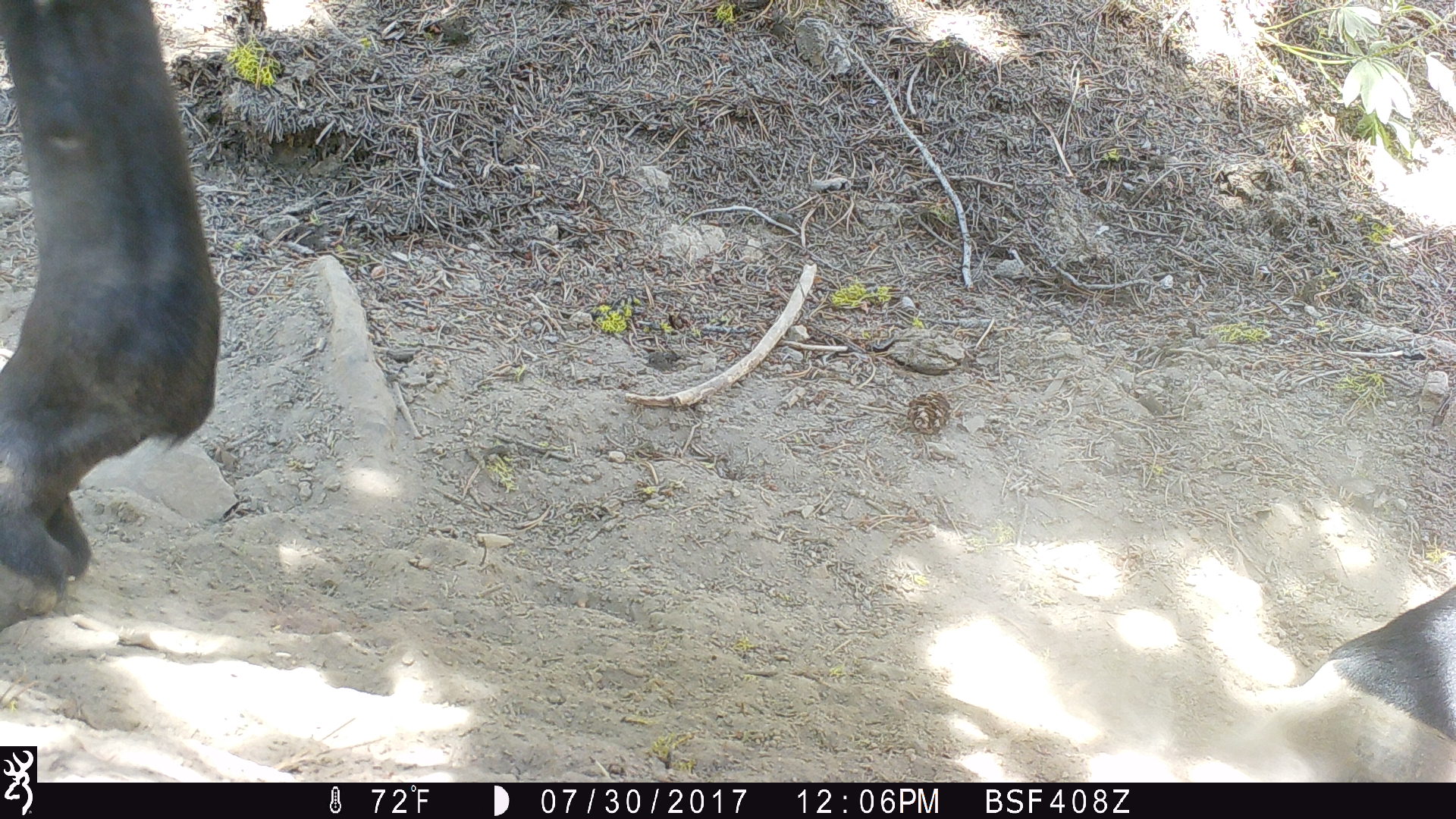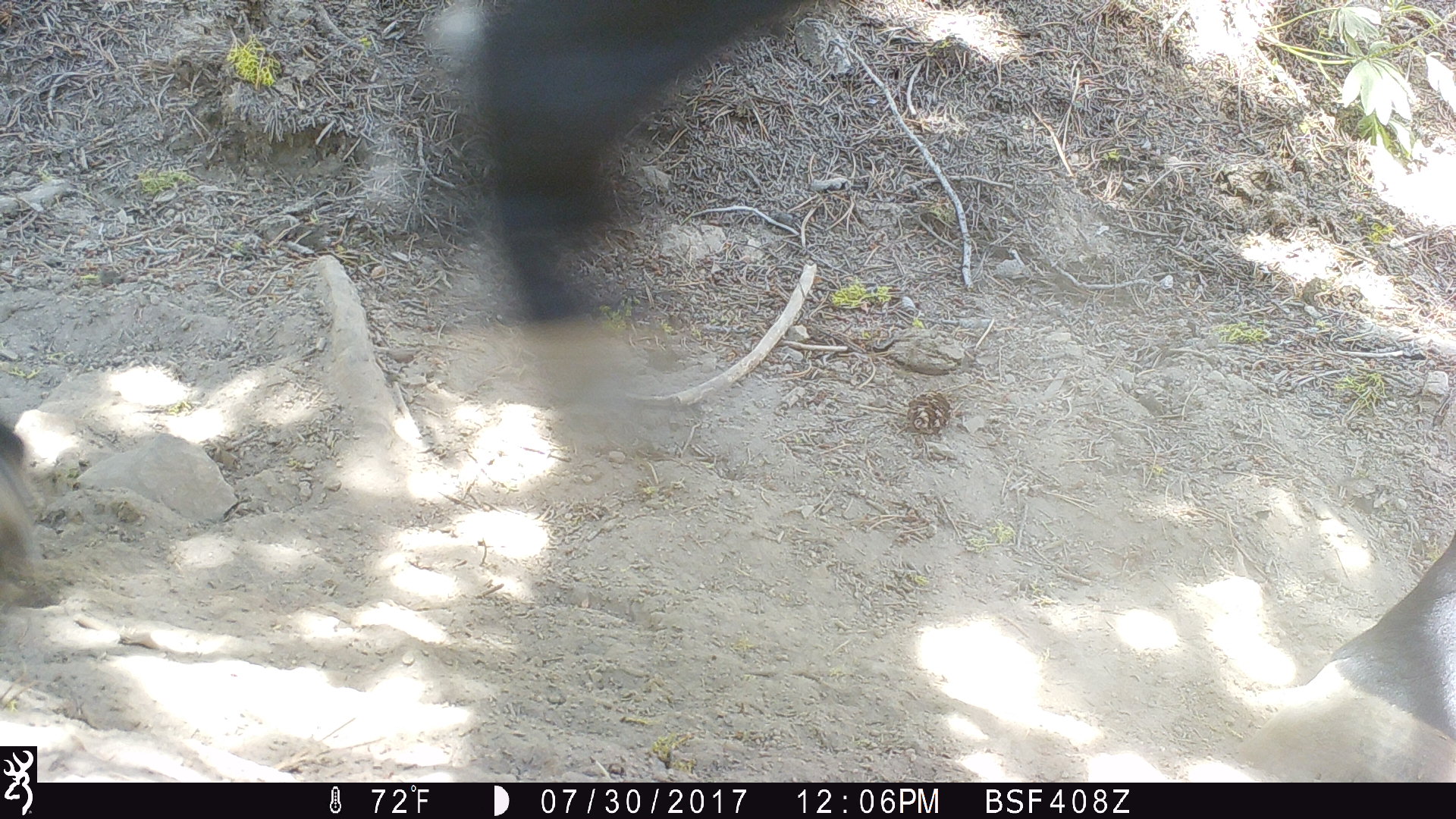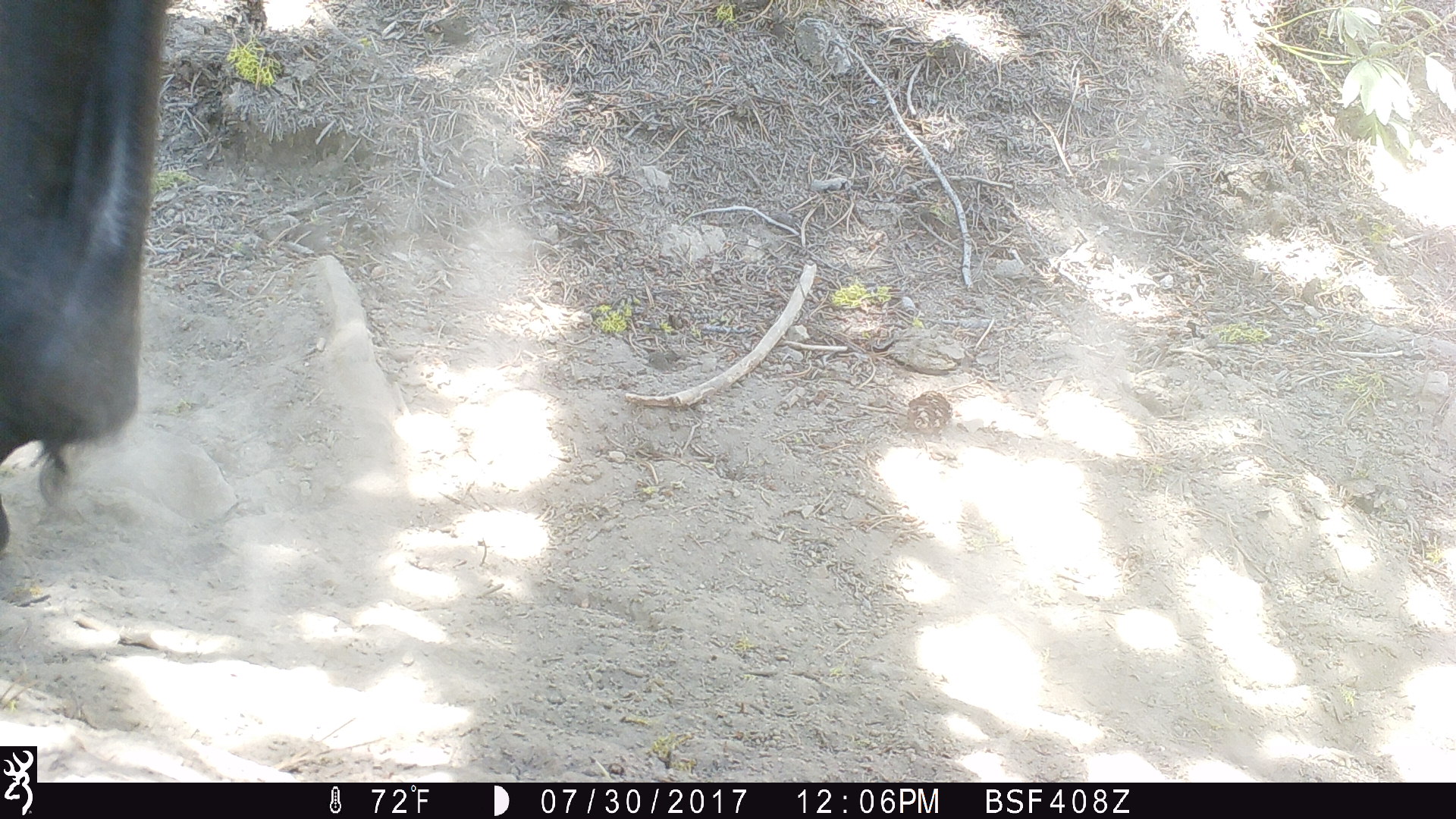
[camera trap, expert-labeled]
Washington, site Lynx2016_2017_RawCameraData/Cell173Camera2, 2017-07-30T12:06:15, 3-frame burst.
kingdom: Animalia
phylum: Chordata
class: Mammalia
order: Perissodactyla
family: Equidae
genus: Equus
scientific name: Equus caballus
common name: domestic horse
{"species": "domestic horse (Equus caballus)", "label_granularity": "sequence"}